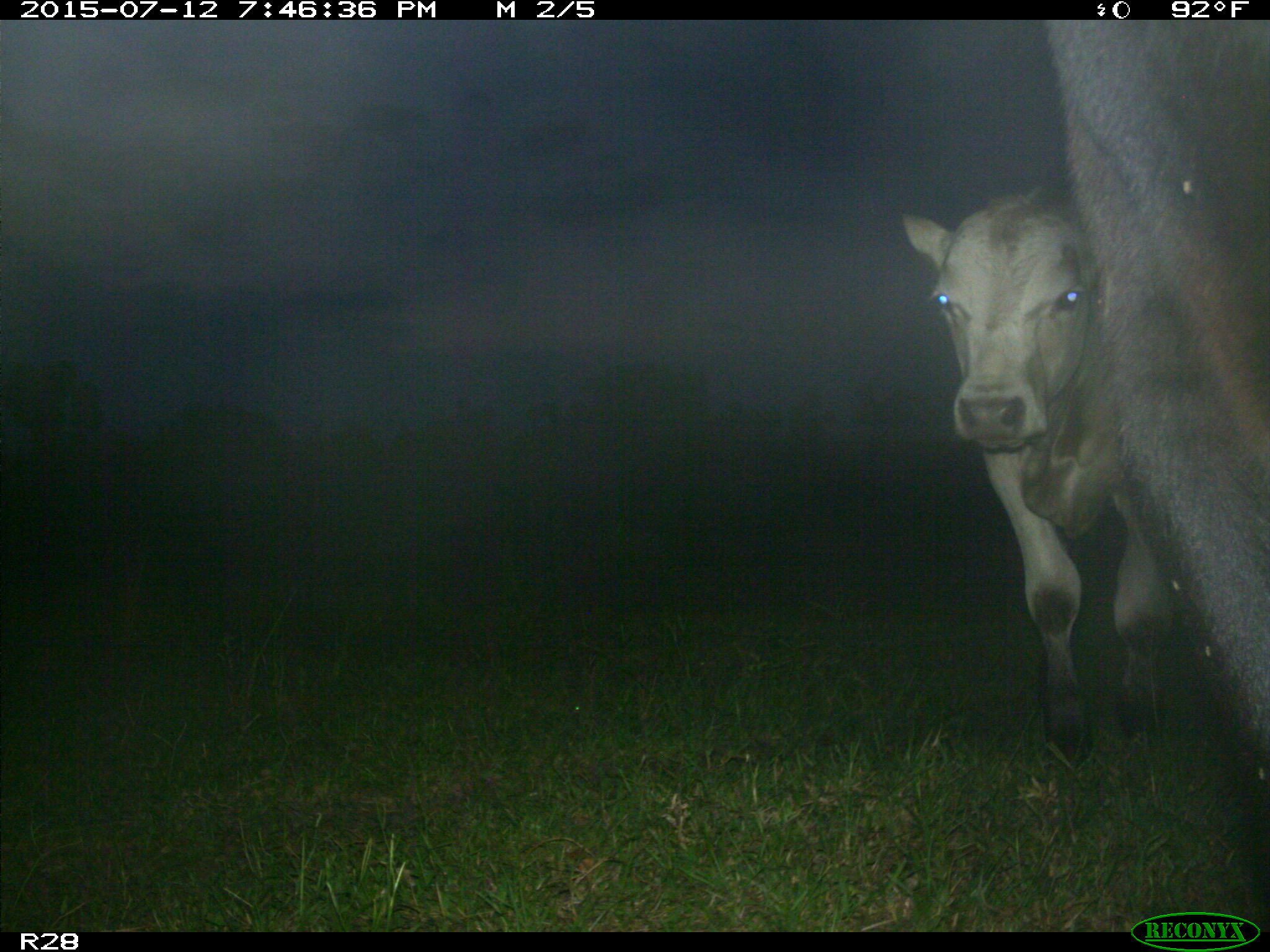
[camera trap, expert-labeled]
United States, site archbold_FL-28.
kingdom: Animalia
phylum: Chordata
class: Mammalia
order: Artiodactyla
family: Bovidae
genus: Bos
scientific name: Bos taurus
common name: domestic cow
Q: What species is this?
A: Bos taurus (domestic cow).